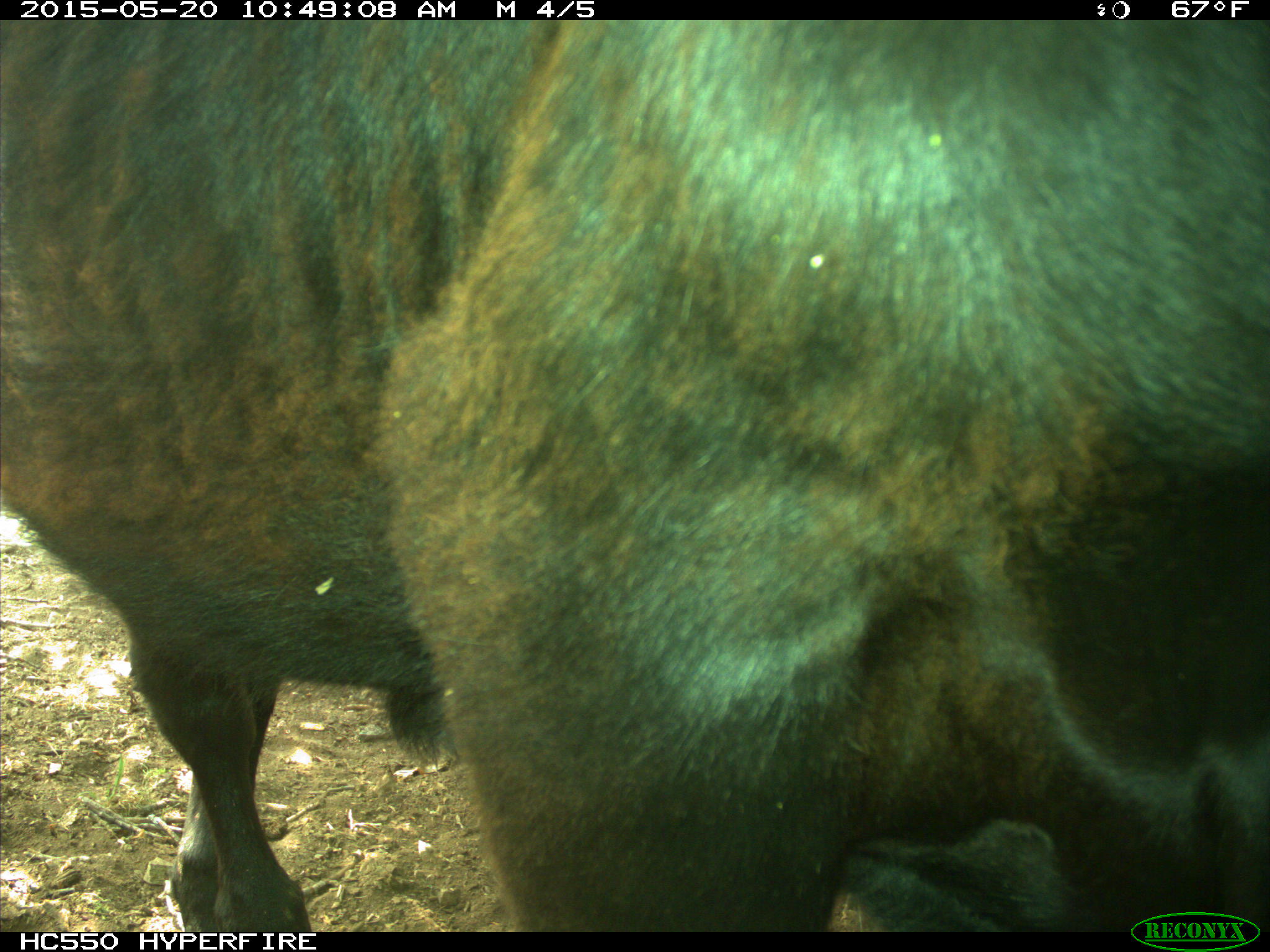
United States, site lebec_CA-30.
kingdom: Animalia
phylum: Chordata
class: Mammalia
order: Artiodactyla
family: Bovidae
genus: Bos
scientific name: Bos taurus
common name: domestic cow